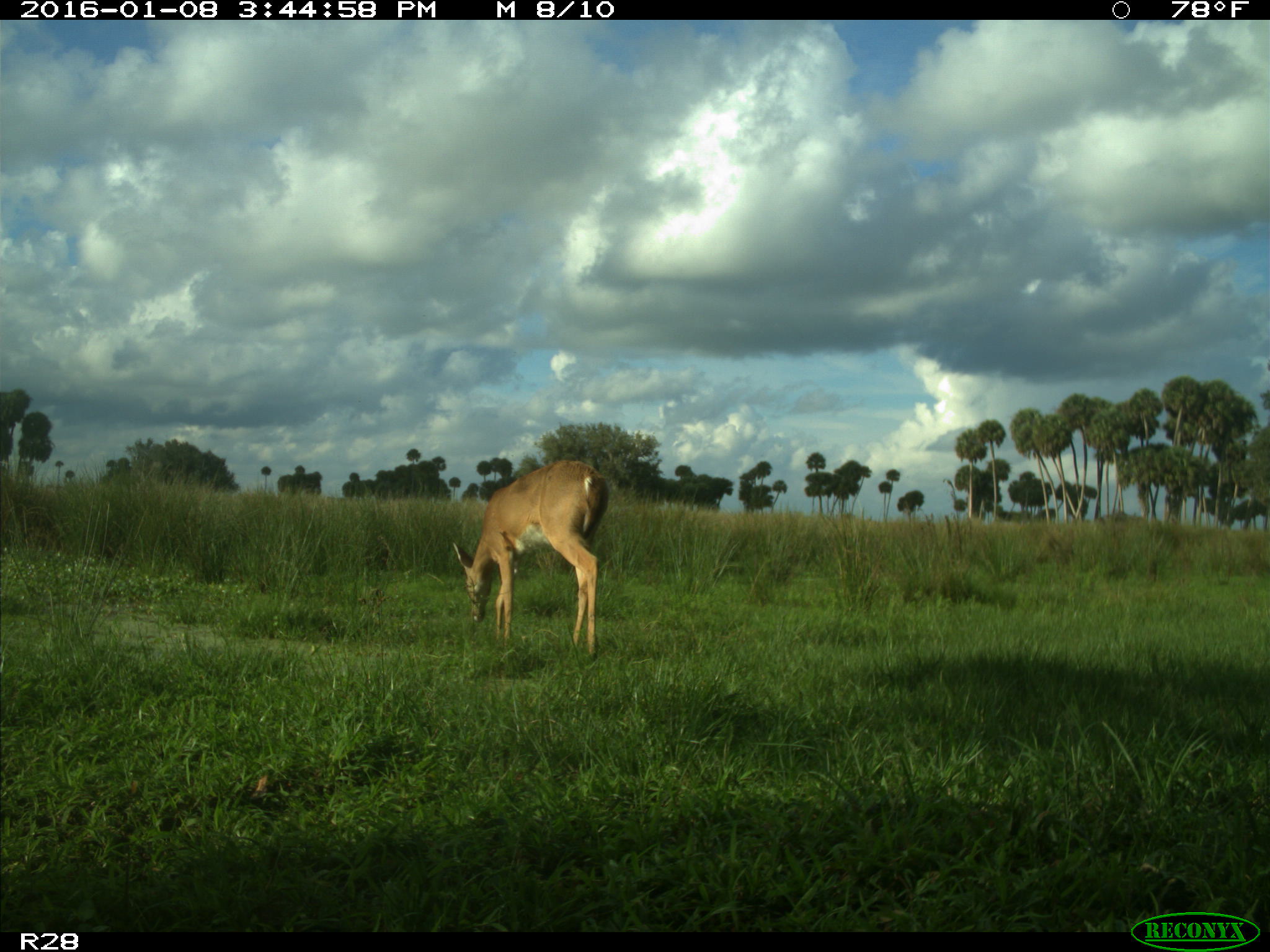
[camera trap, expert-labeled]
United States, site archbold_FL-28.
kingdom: Animalia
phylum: Chordata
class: Mammalia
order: Artiodactyla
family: Cervidae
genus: Odocoileus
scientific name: Odocoileus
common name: deer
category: unidentified deer